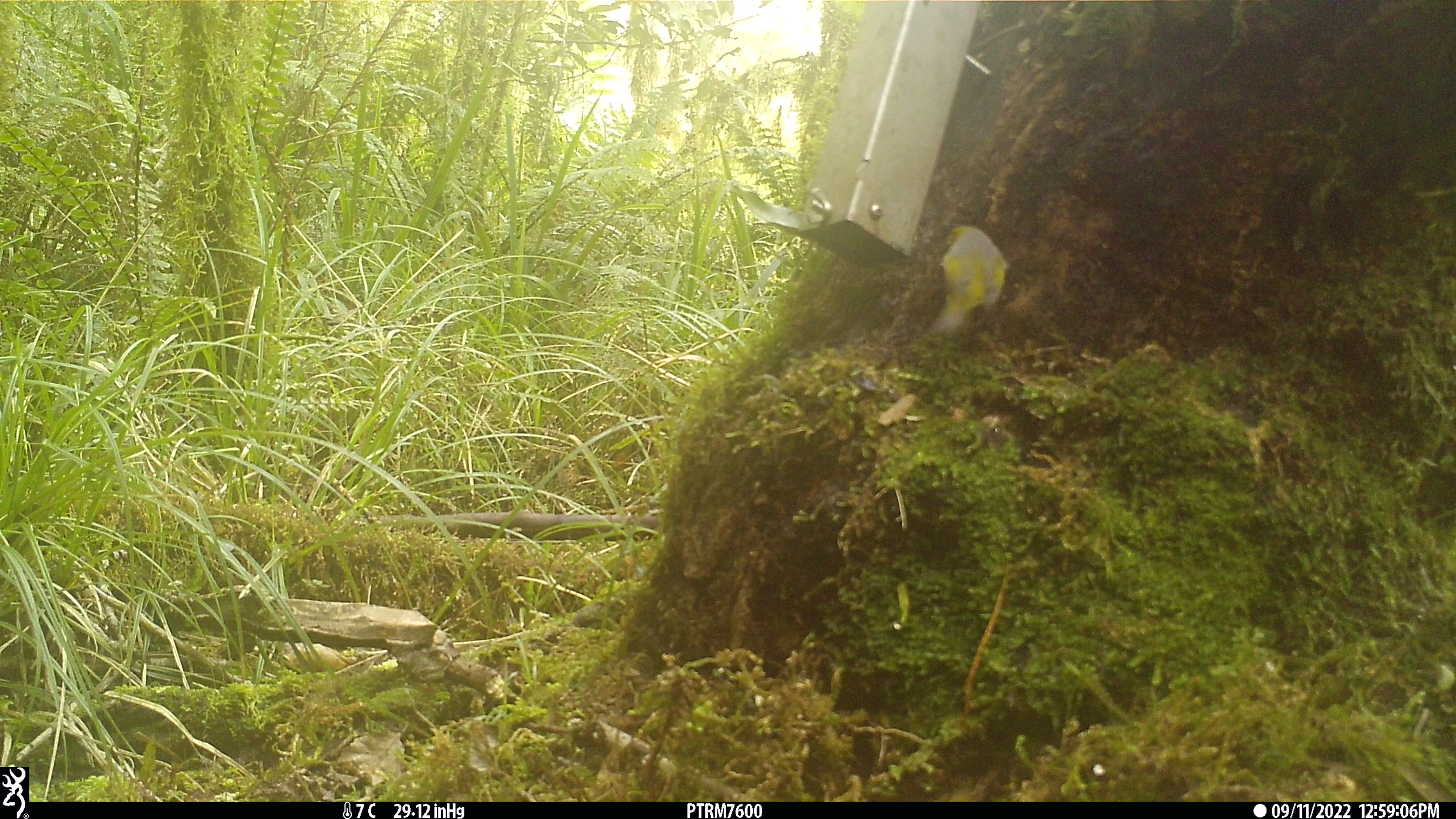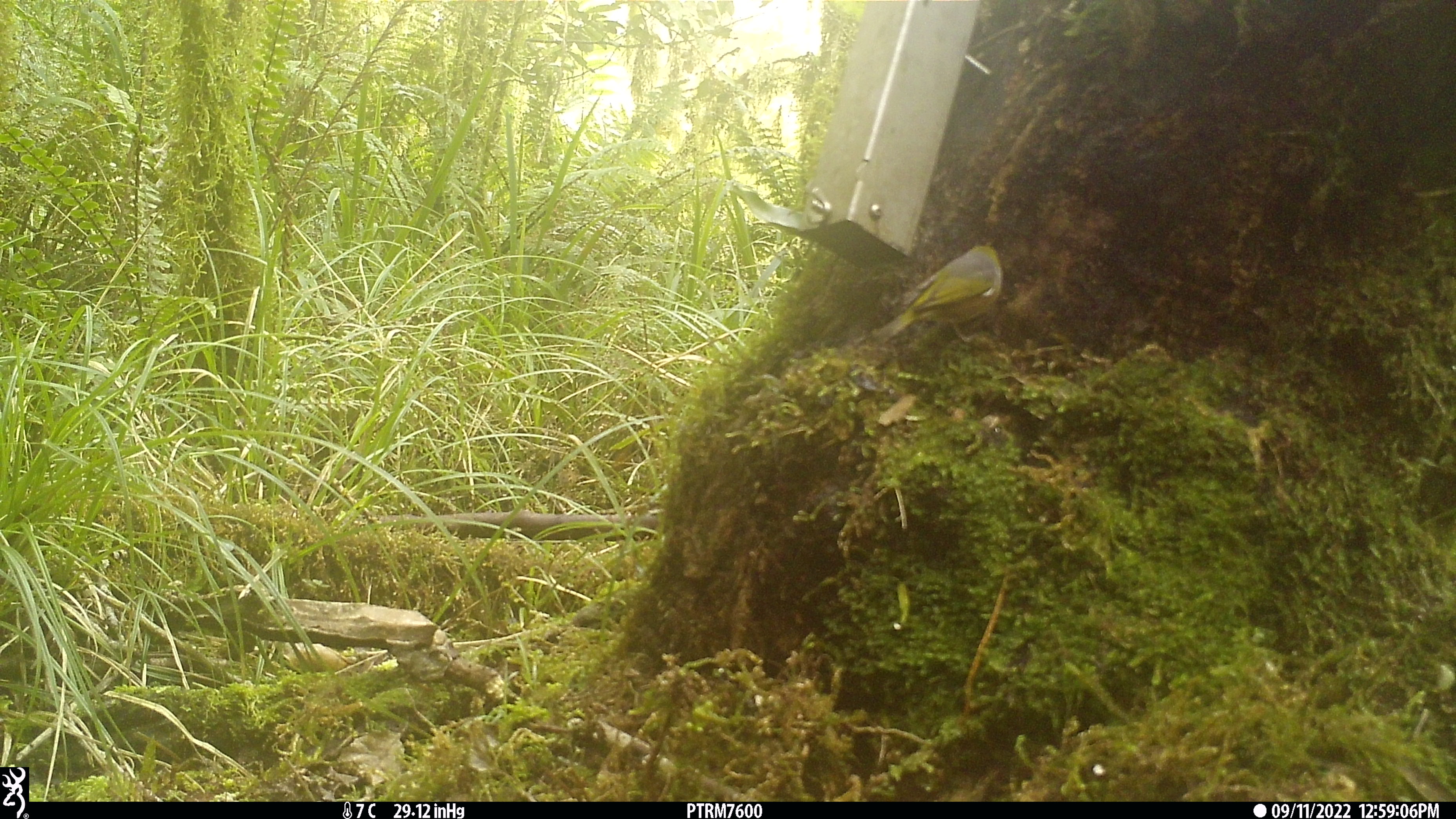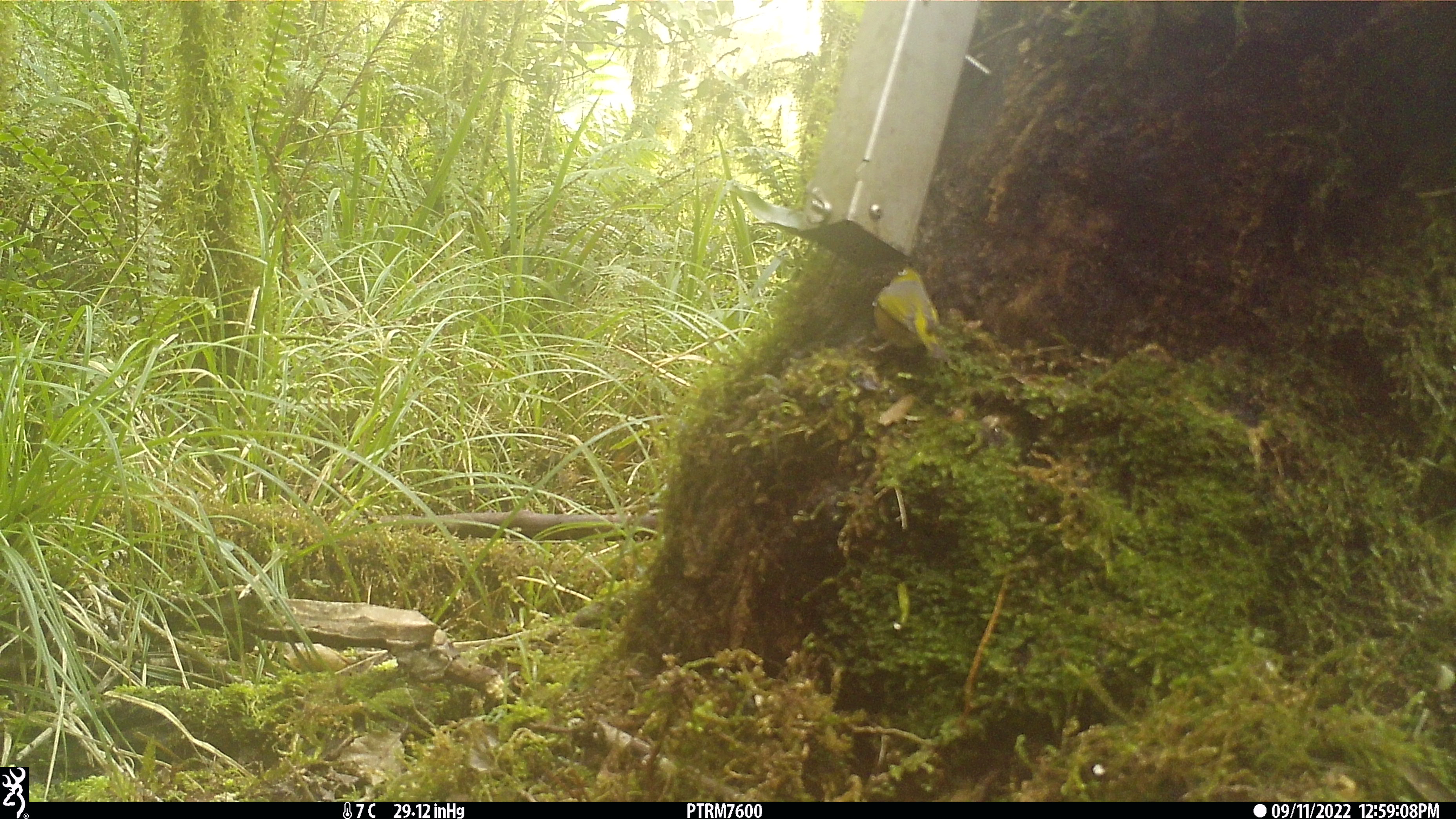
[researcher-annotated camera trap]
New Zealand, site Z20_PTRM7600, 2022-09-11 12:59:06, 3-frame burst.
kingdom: Animalia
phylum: Chordata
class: Aves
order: Passeriformes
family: Zosteropidae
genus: Zosterops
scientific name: Zosterops lateralis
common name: silvereye